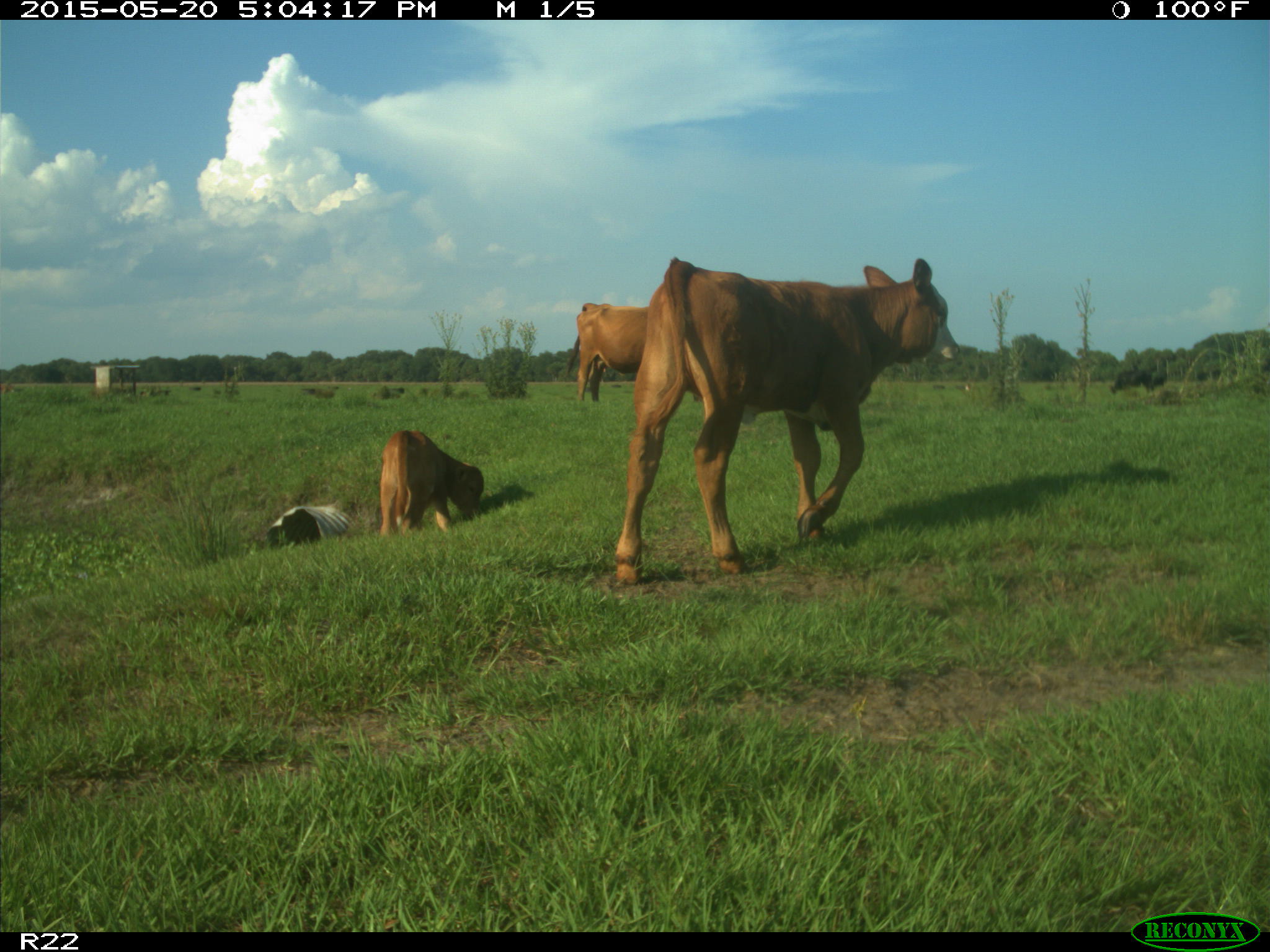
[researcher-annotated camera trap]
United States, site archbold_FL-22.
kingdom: Animalia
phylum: Chordata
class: Mammalia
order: Artiodactyla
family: Bovidae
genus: Bos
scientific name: Bos taurus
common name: domestic cow